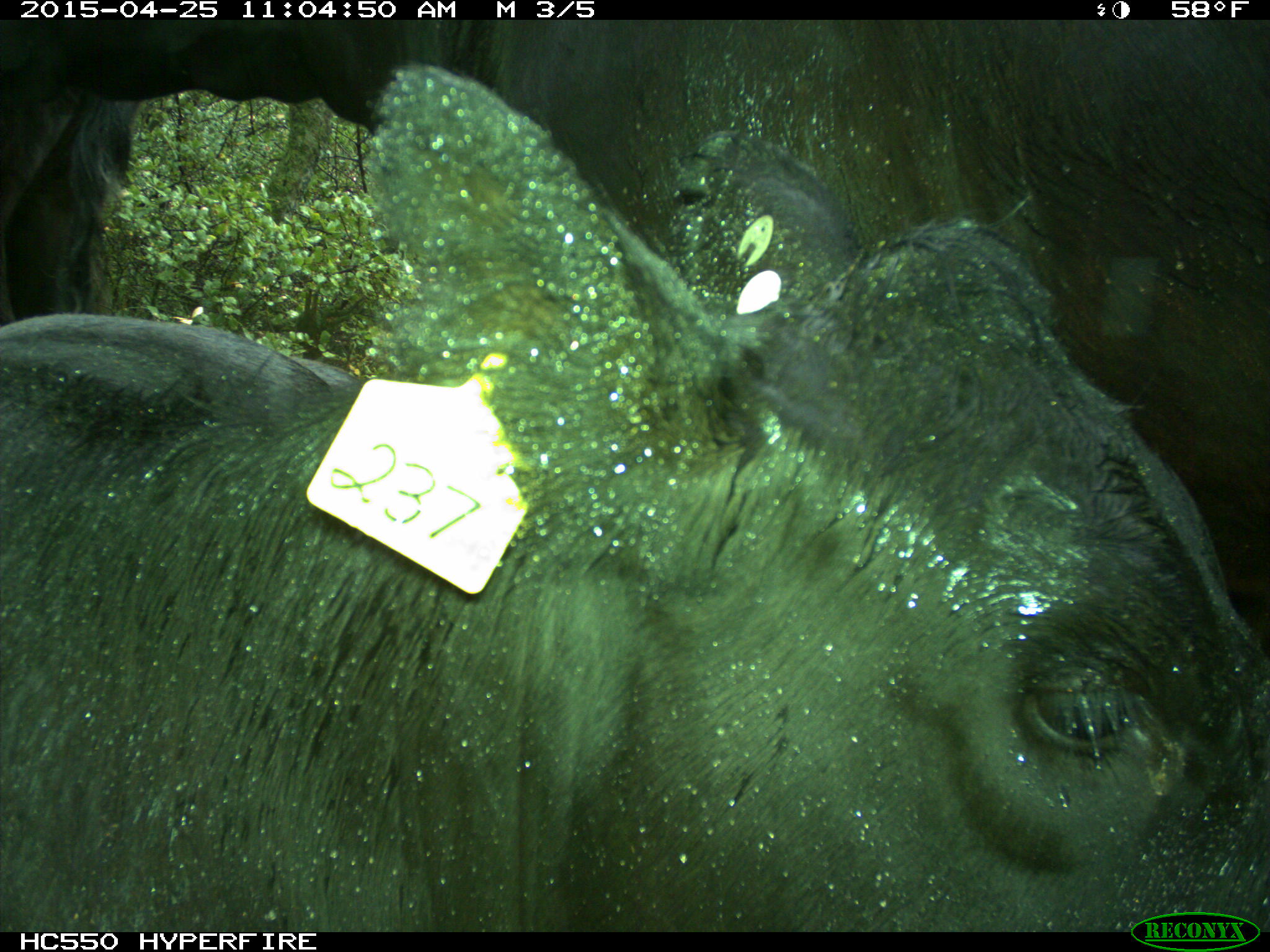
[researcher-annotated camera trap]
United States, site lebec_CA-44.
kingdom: Animalia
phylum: Chordata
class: Mammalia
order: Artiodactyla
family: Suidae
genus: Sus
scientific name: Sus scrofa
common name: wild boar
Sus scrofa (wild boar).